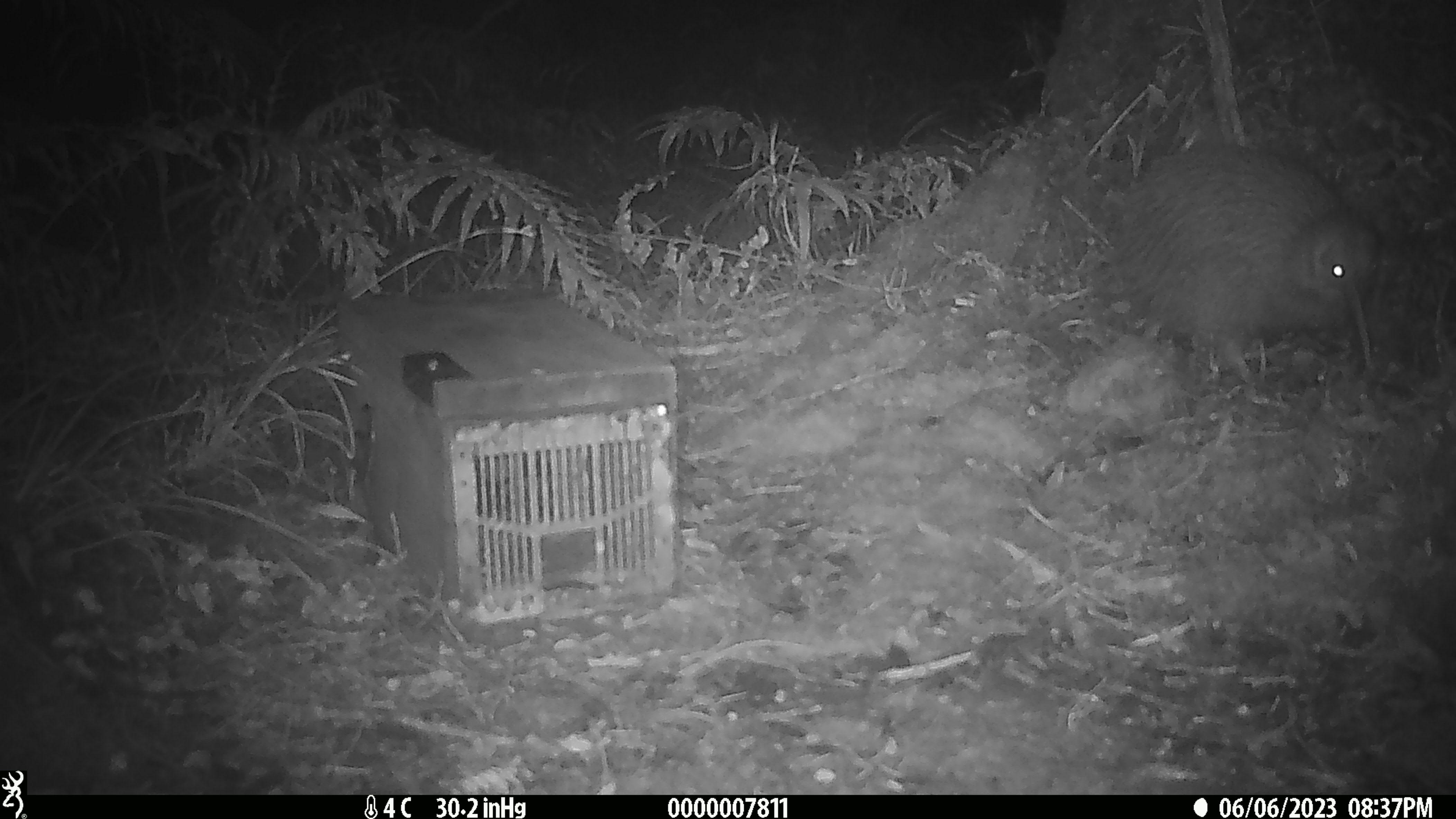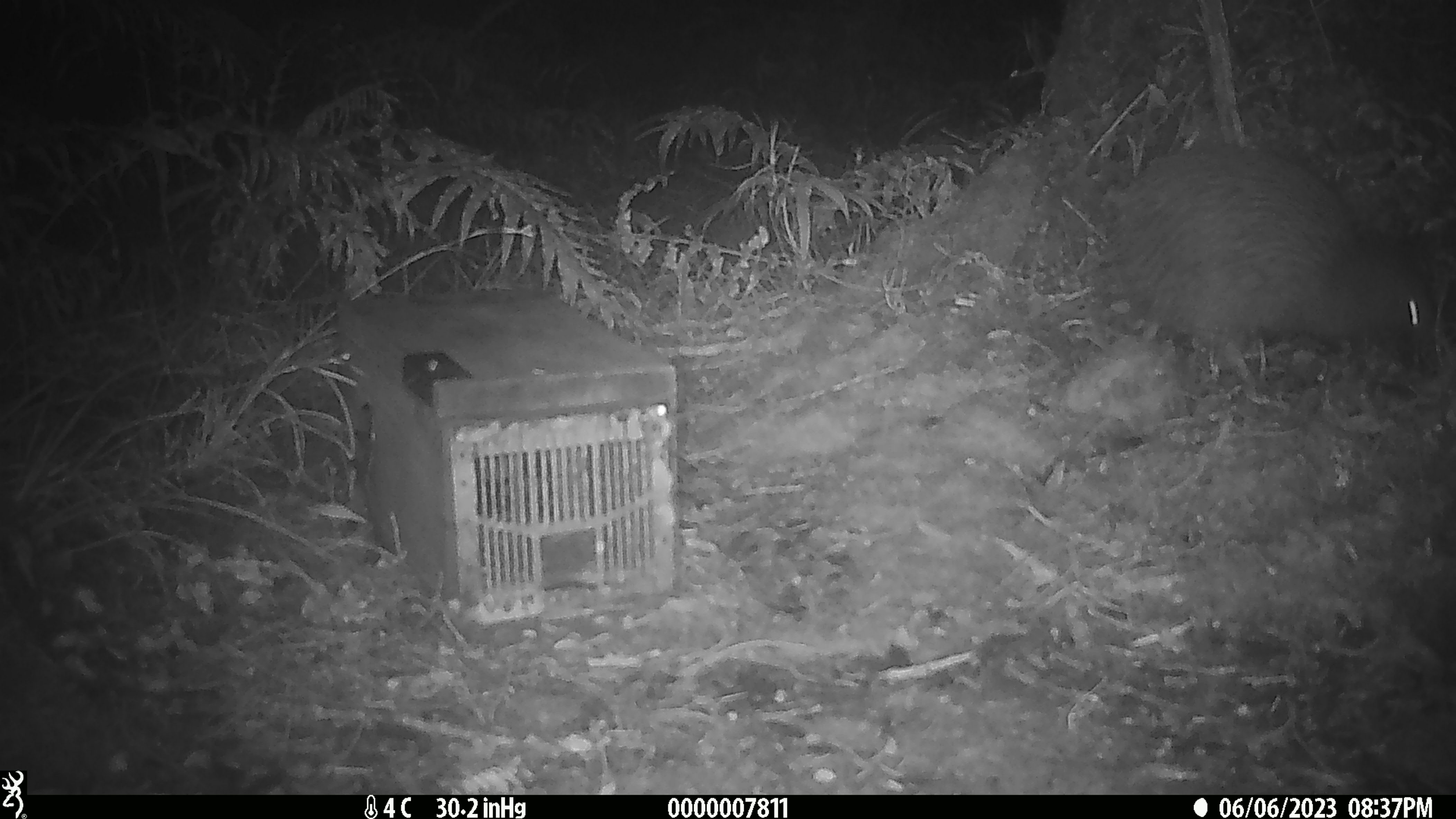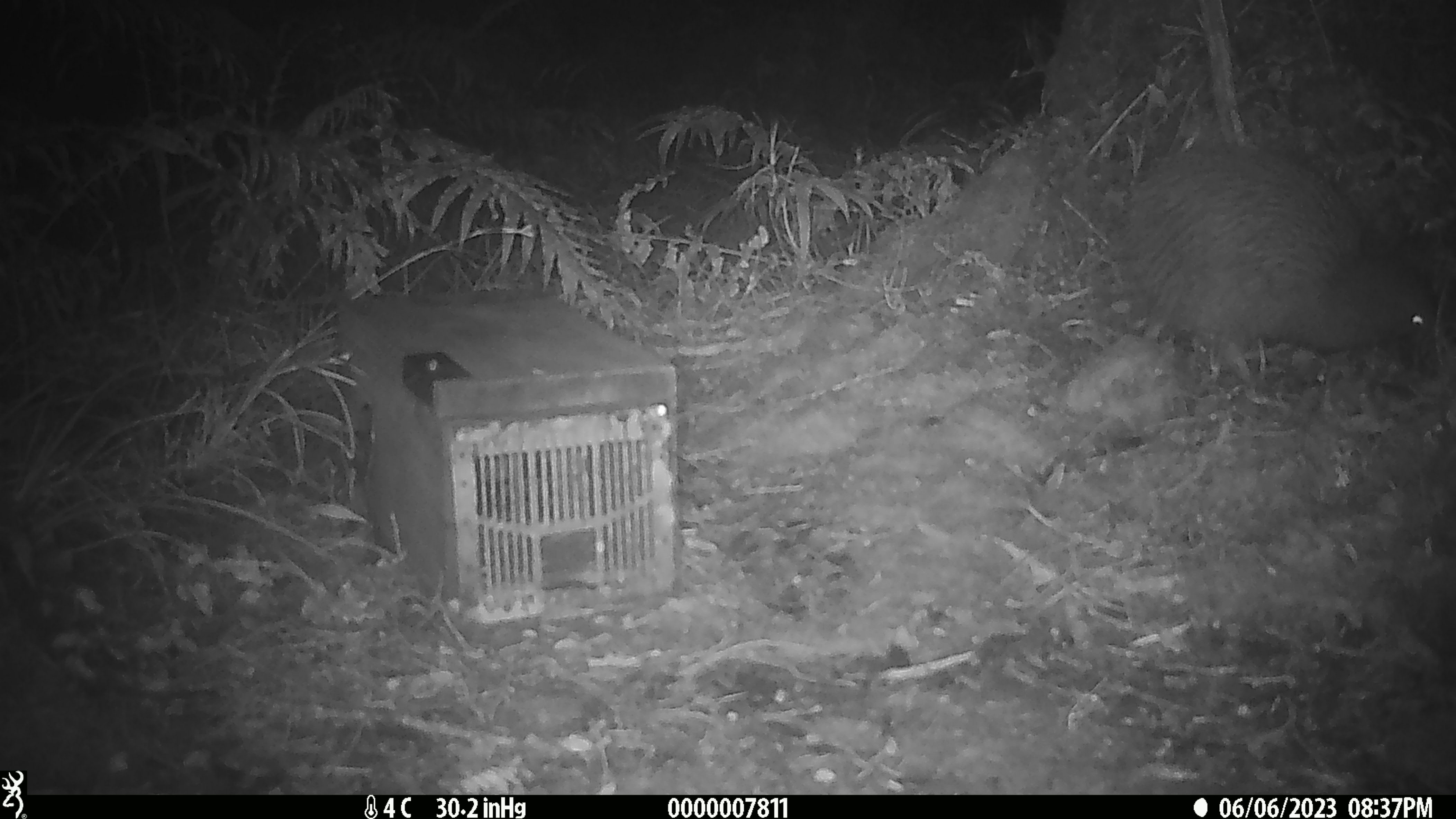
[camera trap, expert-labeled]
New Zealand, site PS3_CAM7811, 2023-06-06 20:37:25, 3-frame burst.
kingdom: Animalia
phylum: Chordata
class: Aves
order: Apterygiformes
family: Apterygidae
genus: Apteryx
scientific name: Apteryx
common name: kiwi